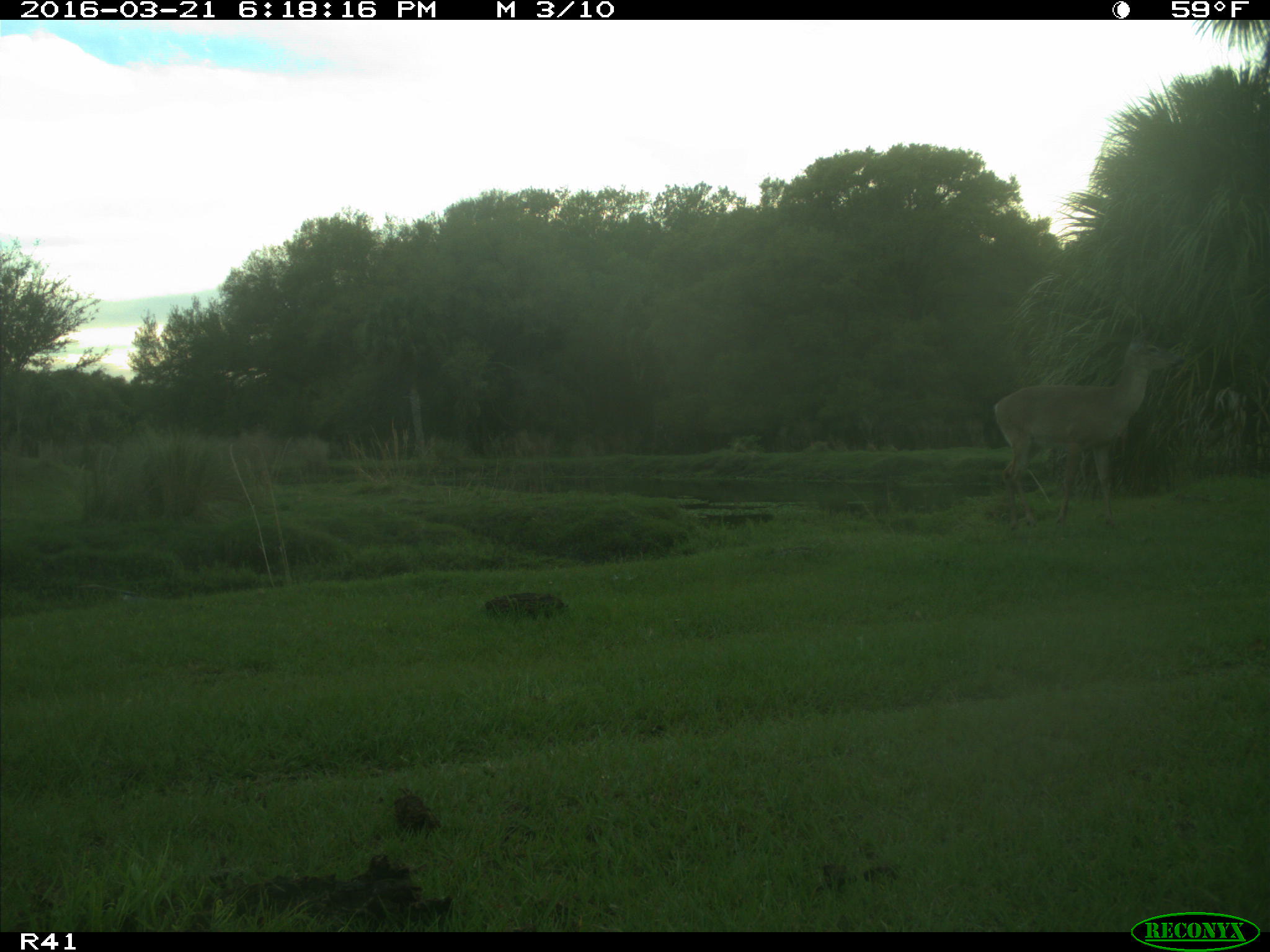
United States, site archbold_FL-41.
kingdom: Animalia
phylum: Chordata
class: Mammalia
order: Artiodactyla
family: Cervidae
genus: Odocoileus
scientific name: Odocoileus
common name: deer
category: unidentified deer